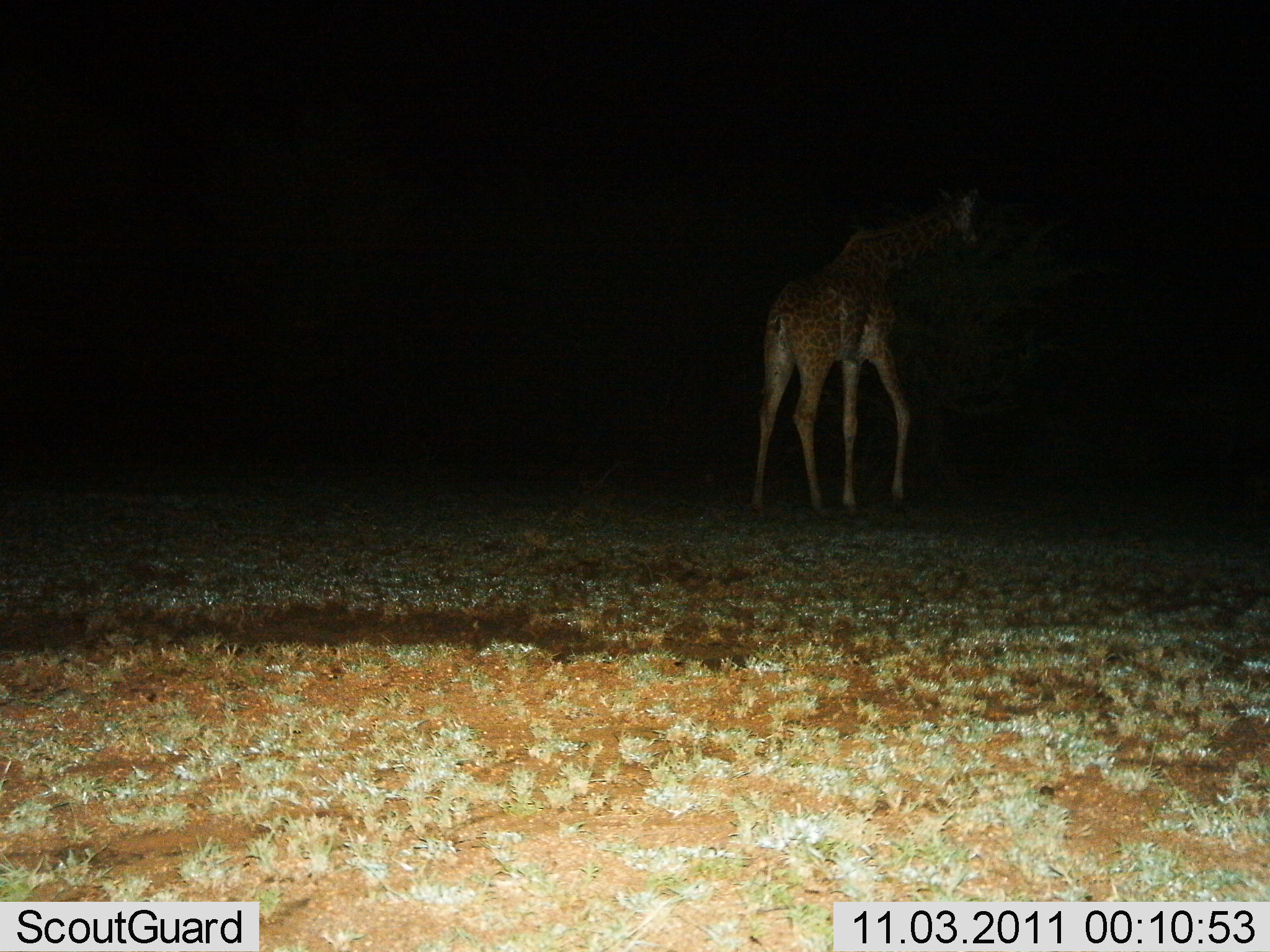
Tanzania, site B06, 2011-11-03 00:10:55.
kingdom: Animalia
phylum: Chordata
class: Mammalia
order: Artiodactyla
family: Giraffidae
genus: Giraffa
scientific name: Giraffa camelopardalis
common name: giraffe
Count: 1.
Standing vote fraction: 36%.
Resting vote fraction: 0%.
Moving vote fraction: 50%.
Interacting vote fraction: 0%.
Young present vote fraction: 0%.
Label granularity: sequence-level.